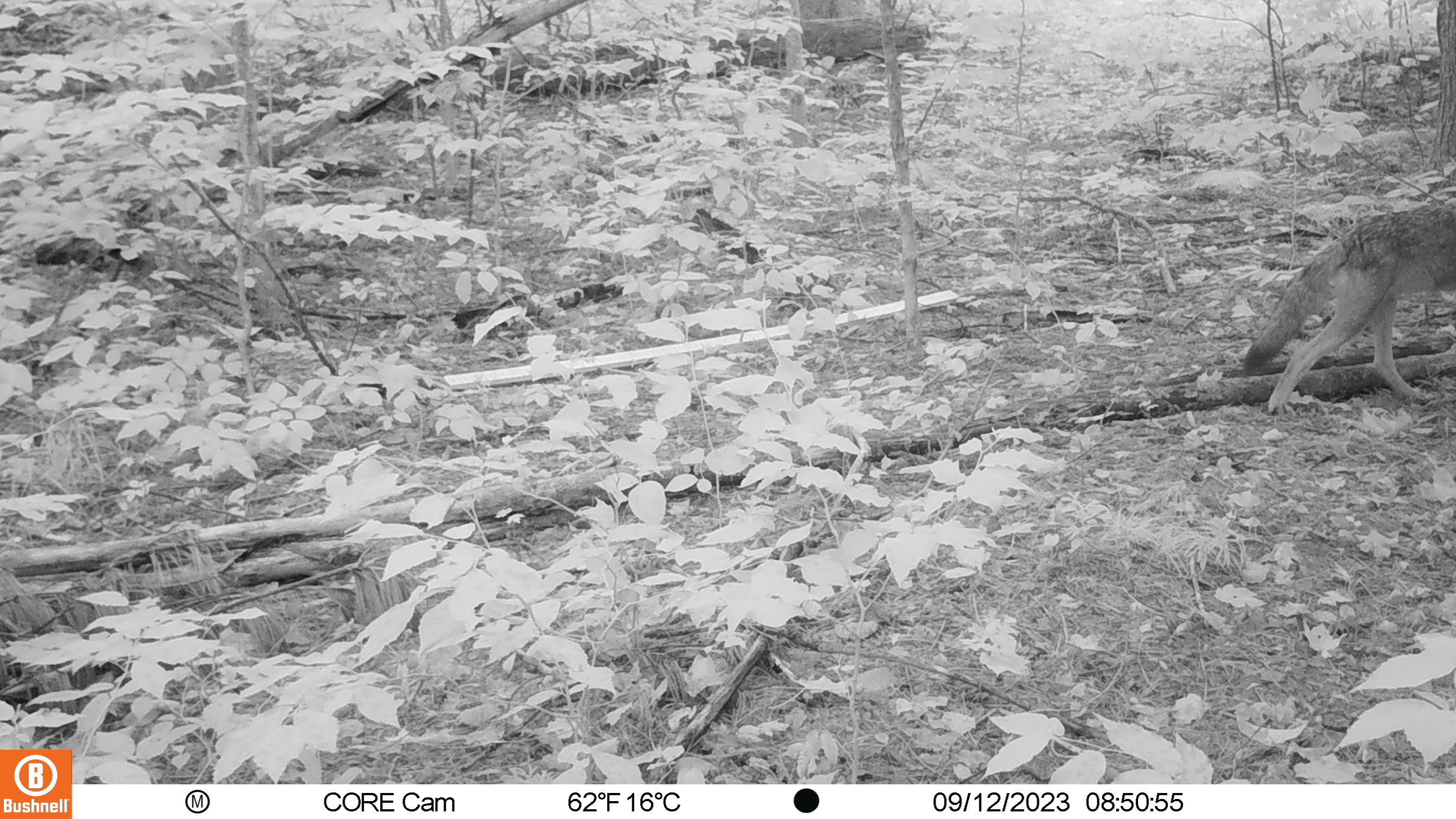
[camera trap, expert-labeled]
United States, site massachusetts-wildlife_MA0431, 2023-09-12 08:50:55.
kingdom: Animalia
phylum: Chordata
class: Mammalia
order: Carnivora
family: Canidae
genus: Canis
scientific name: Canis latrans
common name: coyote